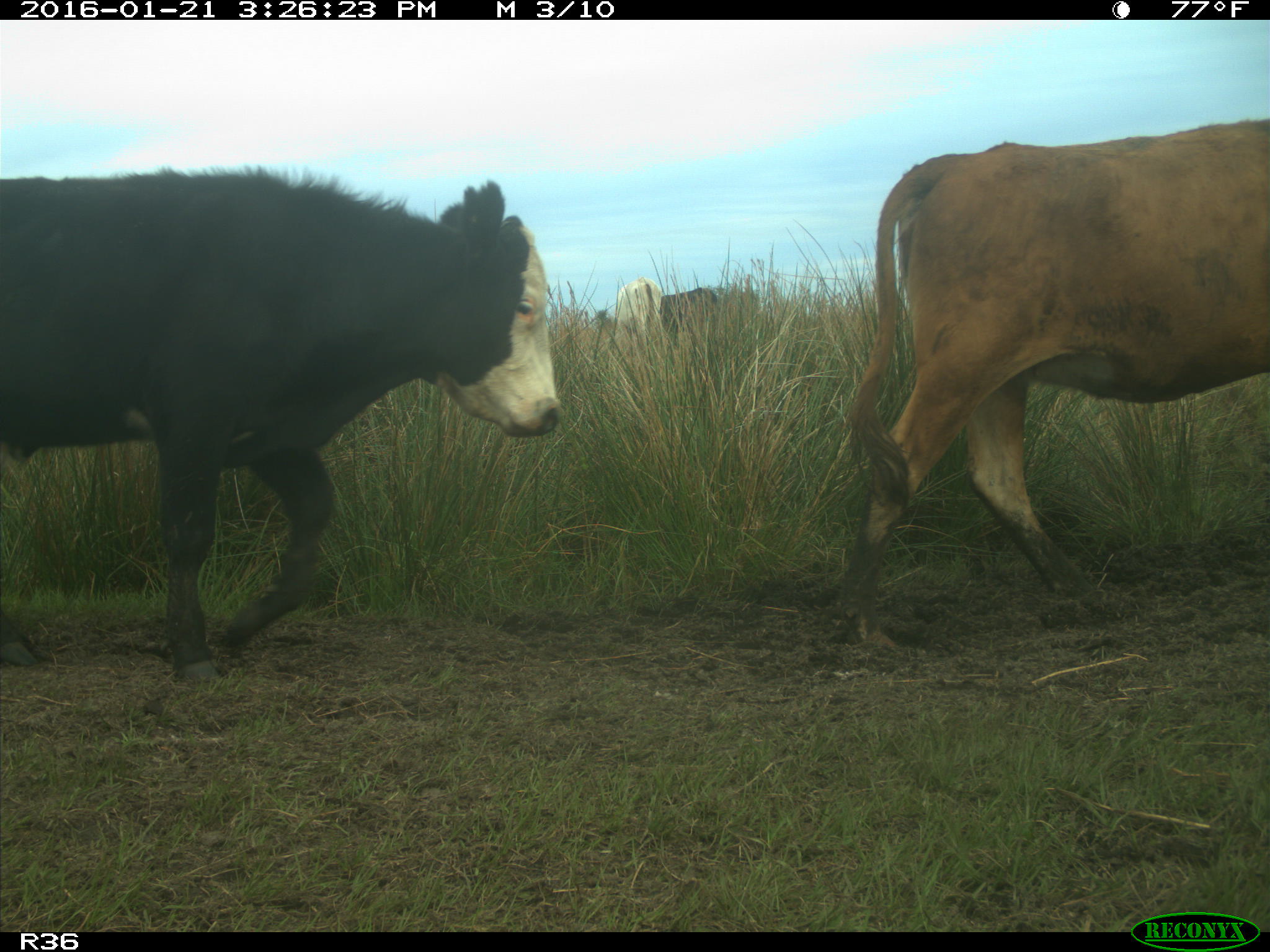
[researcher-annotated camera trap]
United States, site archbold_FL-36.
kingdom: Animalia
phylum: Chordata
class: Mammalia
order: Artiodactyla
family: Bovidae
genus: Bos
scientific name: Bos taurus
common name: domestic cow